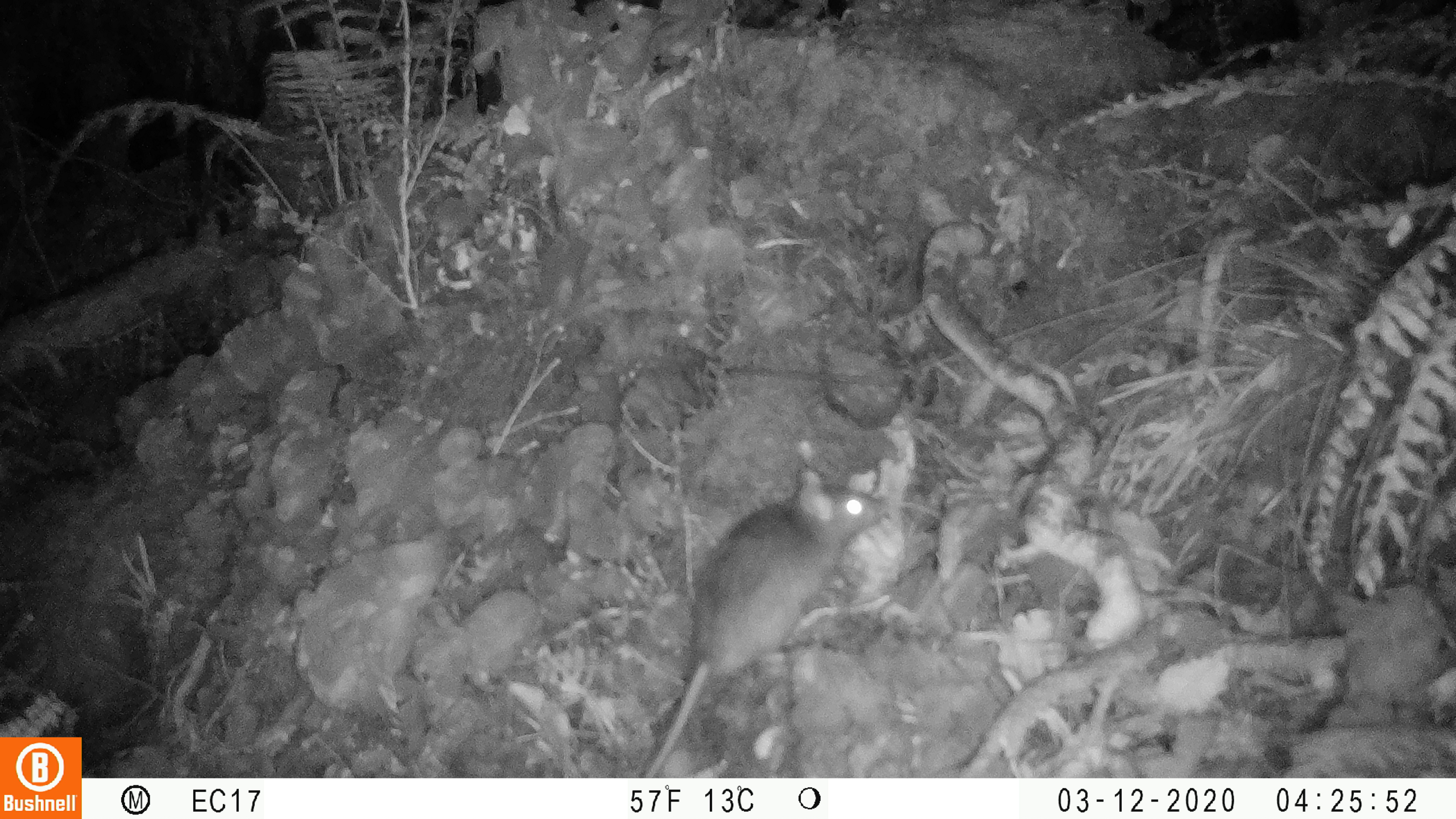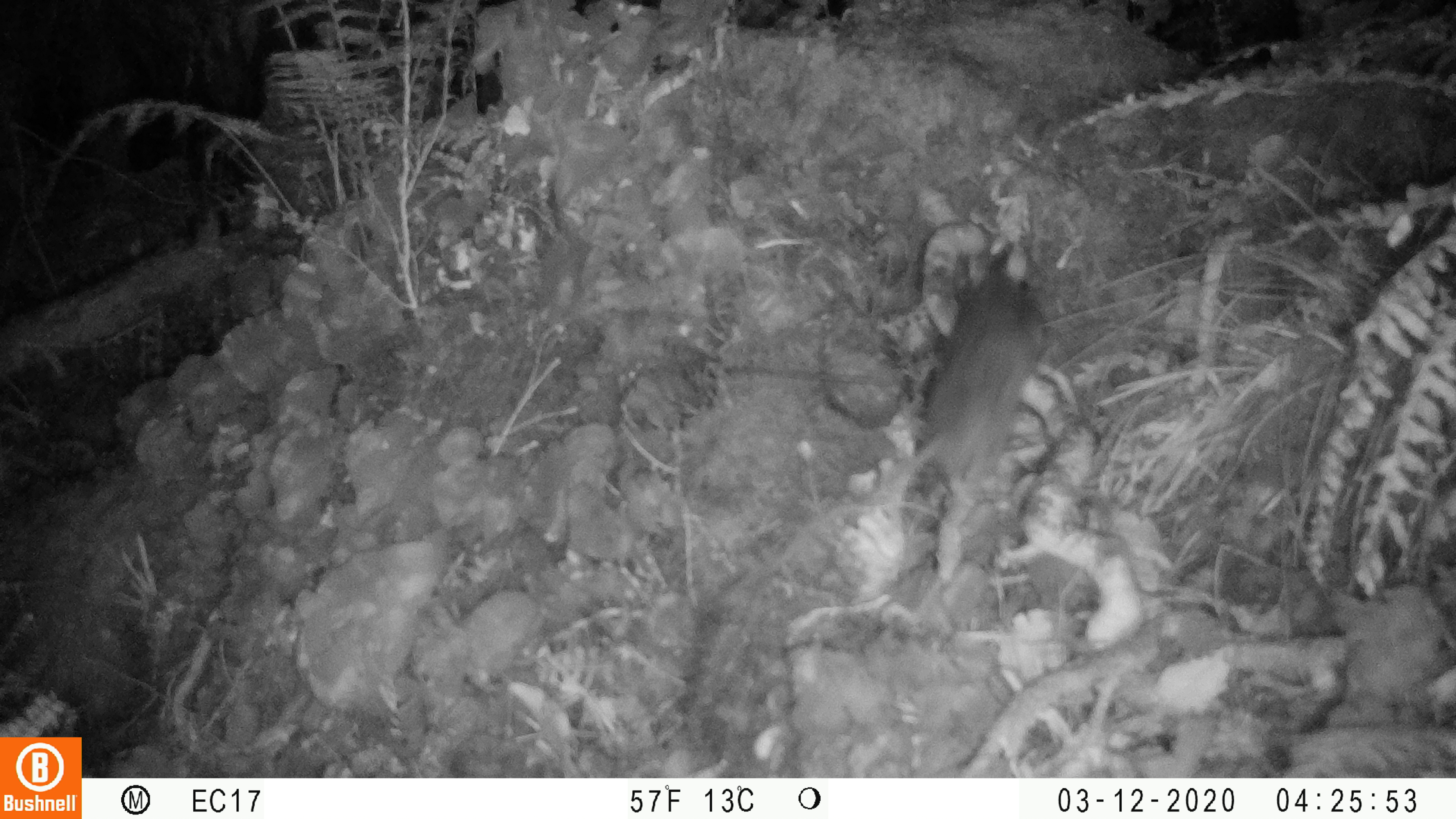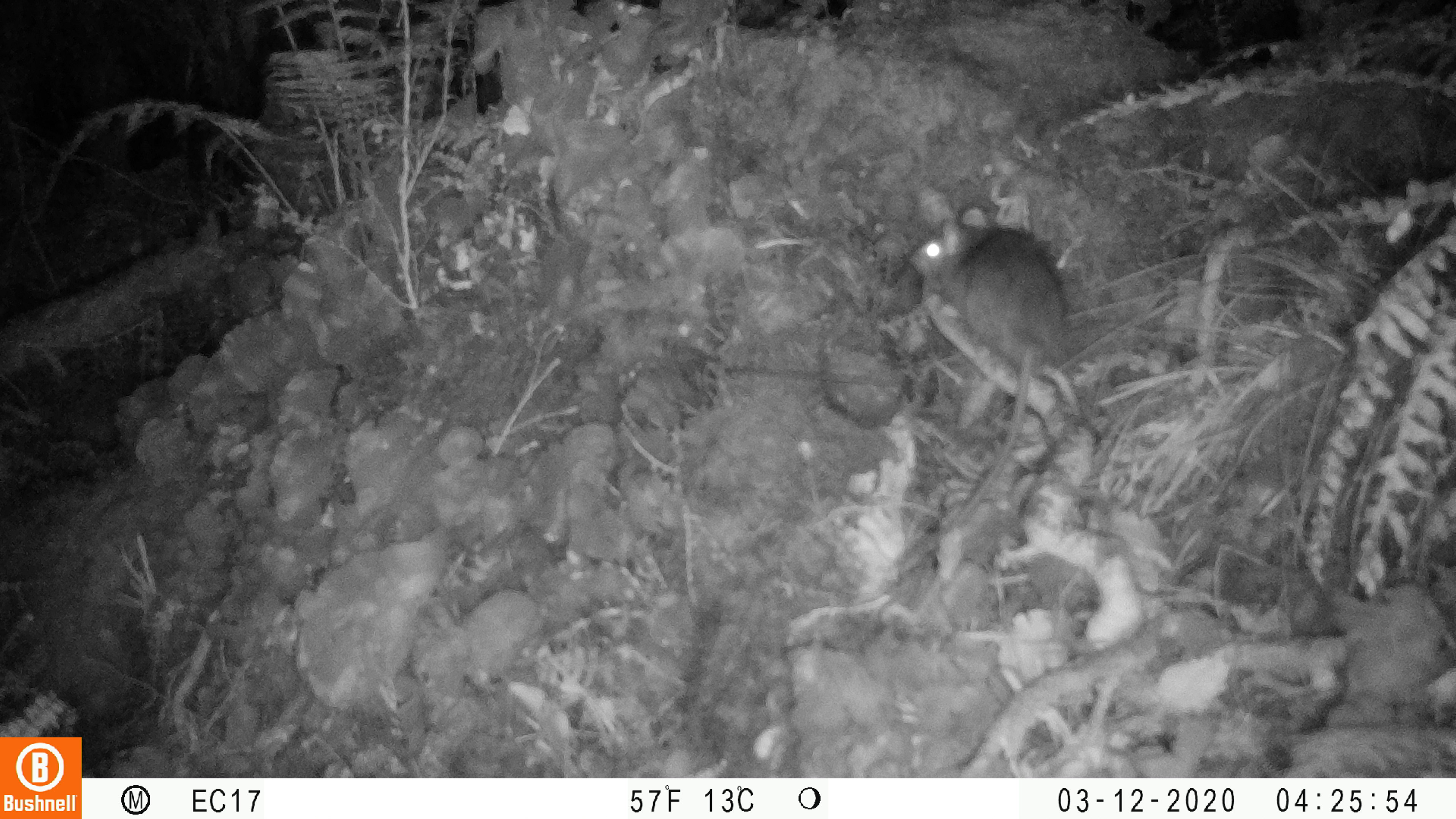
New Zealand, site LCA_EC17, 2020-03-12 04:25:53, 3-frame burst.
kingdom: Animalia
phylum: Chordata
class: Mammalia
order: Rodentia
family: Muridae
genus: Rattus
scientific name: Rattus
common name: rat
Rat (Rattus).